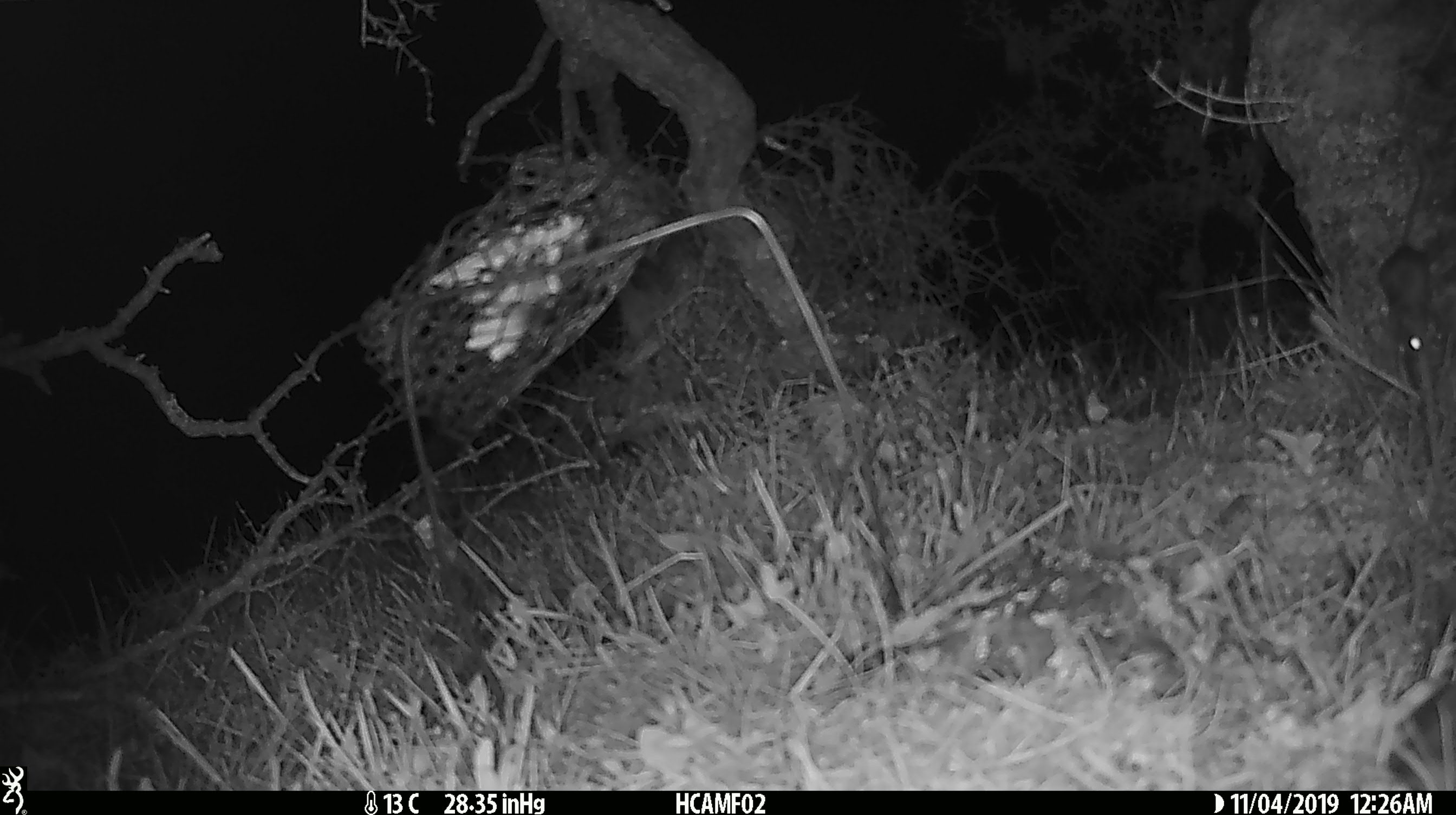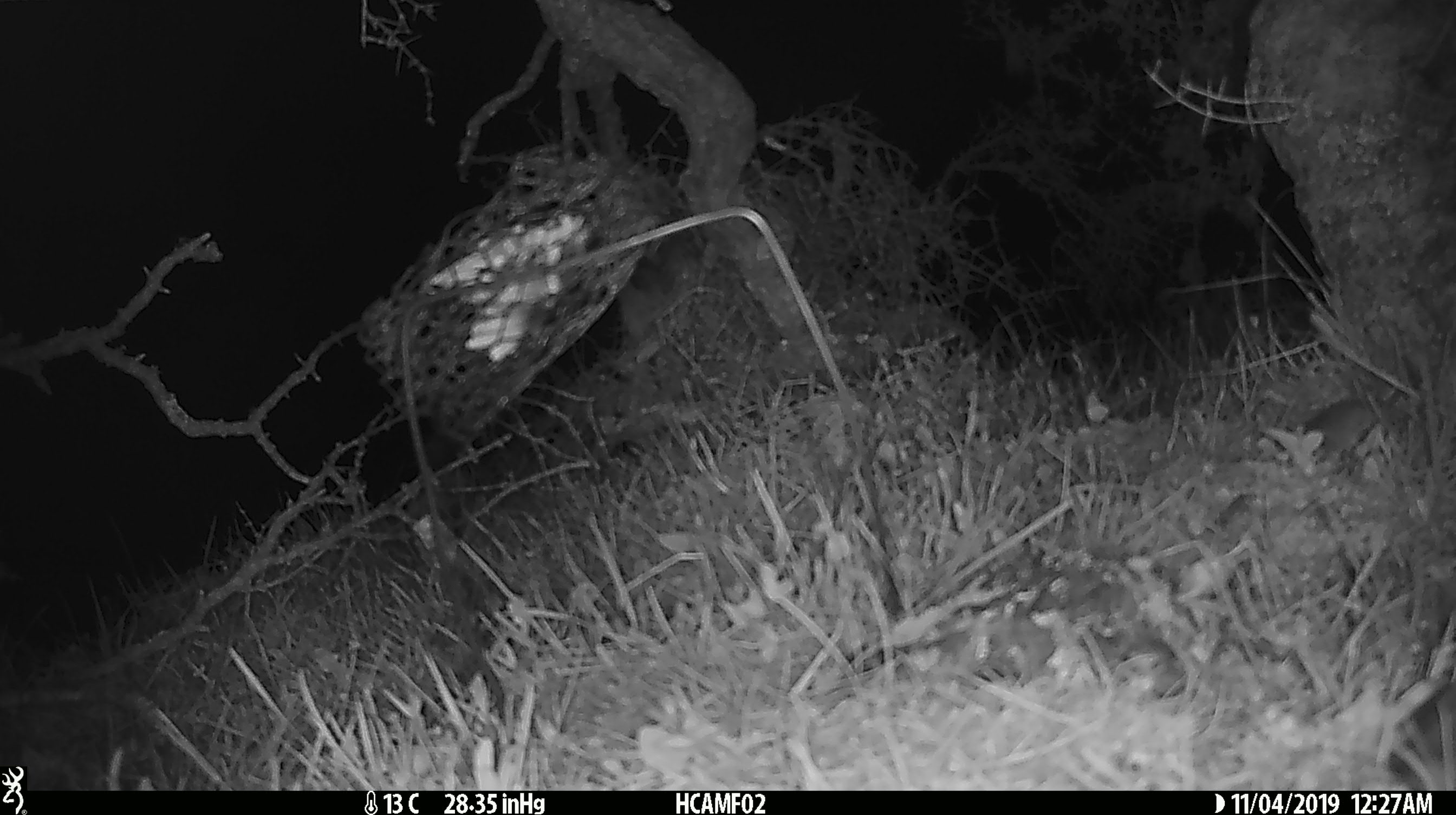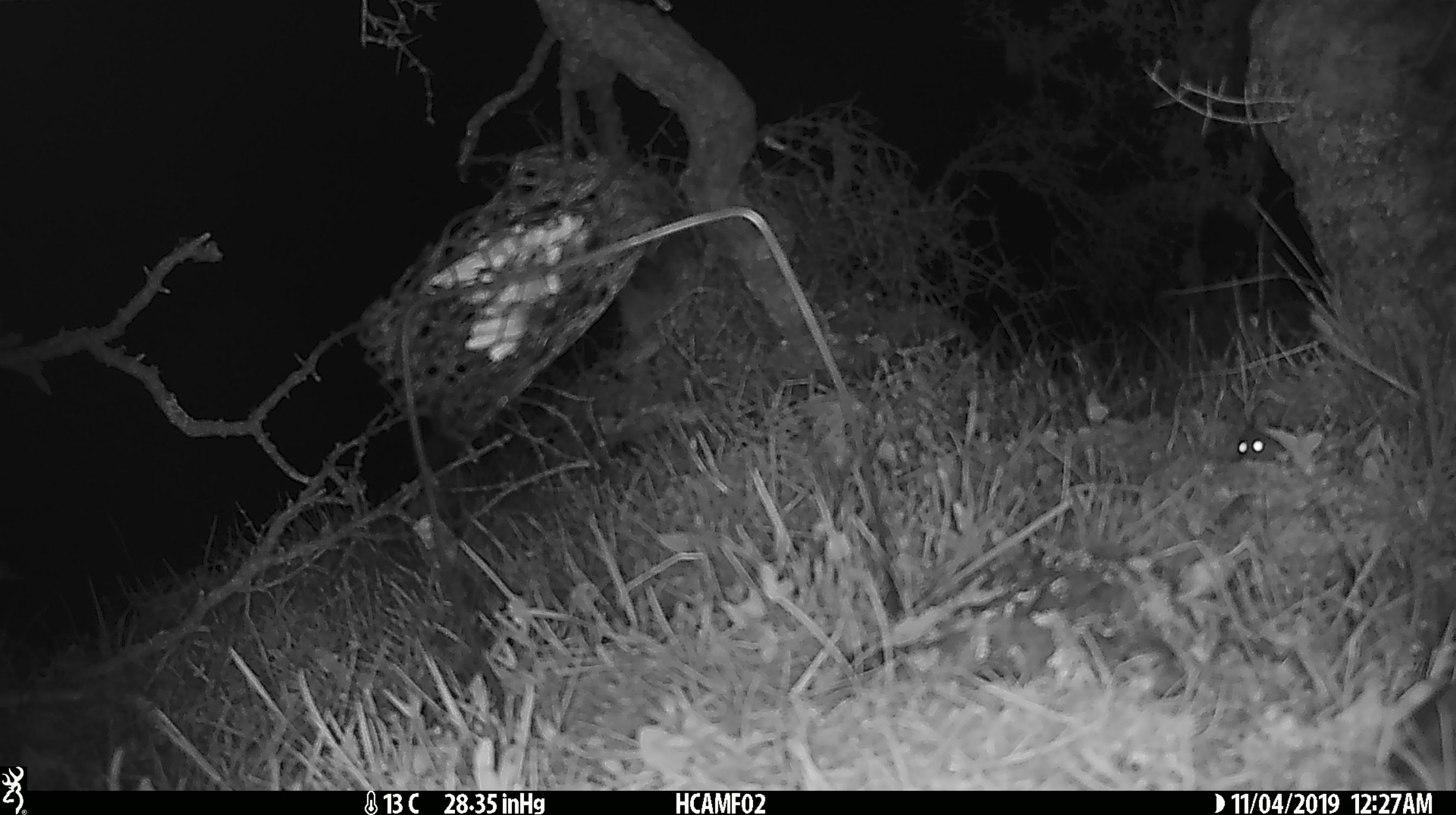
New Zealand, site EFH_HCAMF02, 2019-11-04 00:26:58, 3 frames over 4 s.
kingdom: Animalia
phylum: Chordata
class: Mammalia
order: Rodentia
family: Muridae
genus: Mus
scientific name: Mus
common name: mouse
Mouse (Mus).